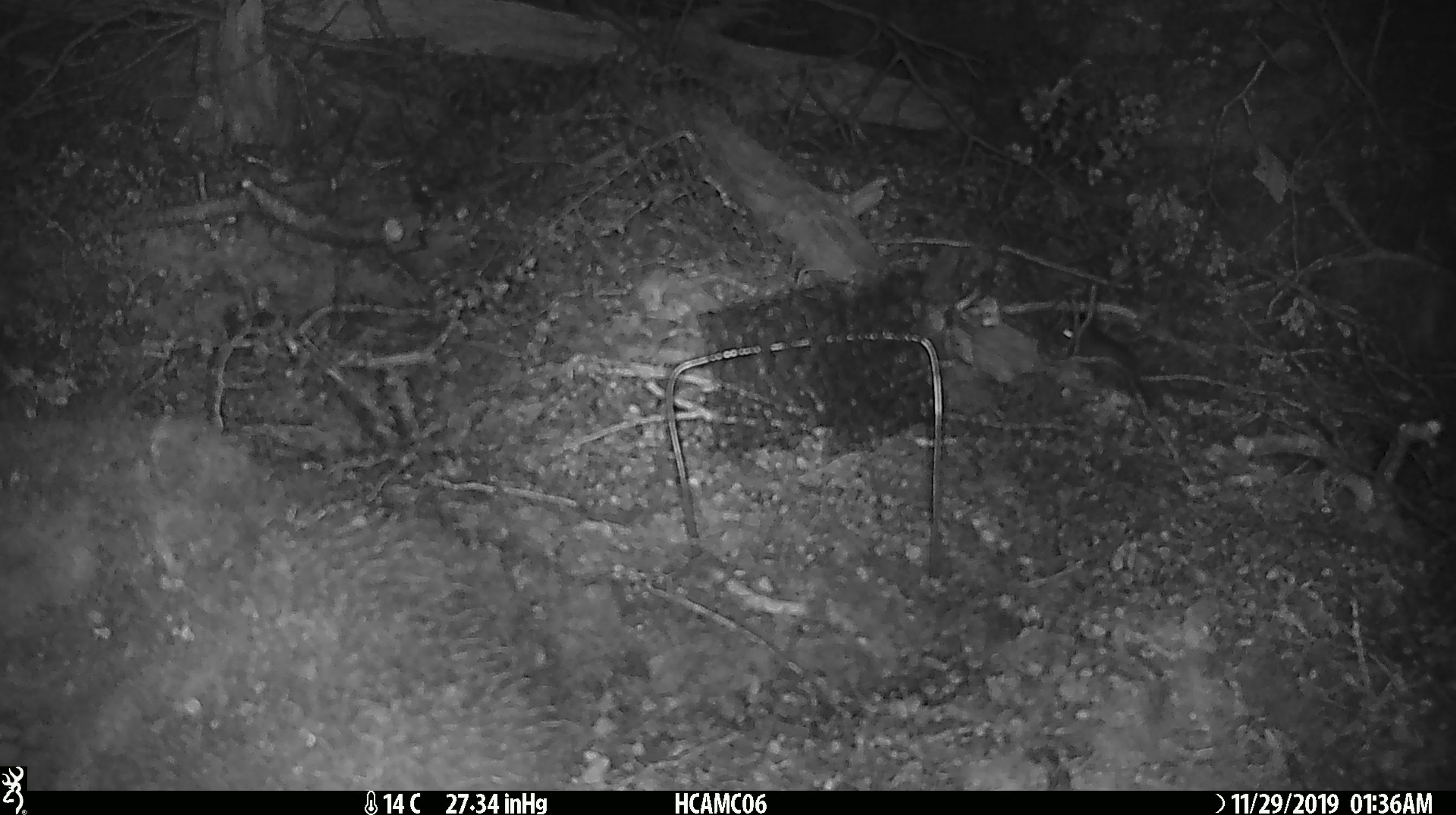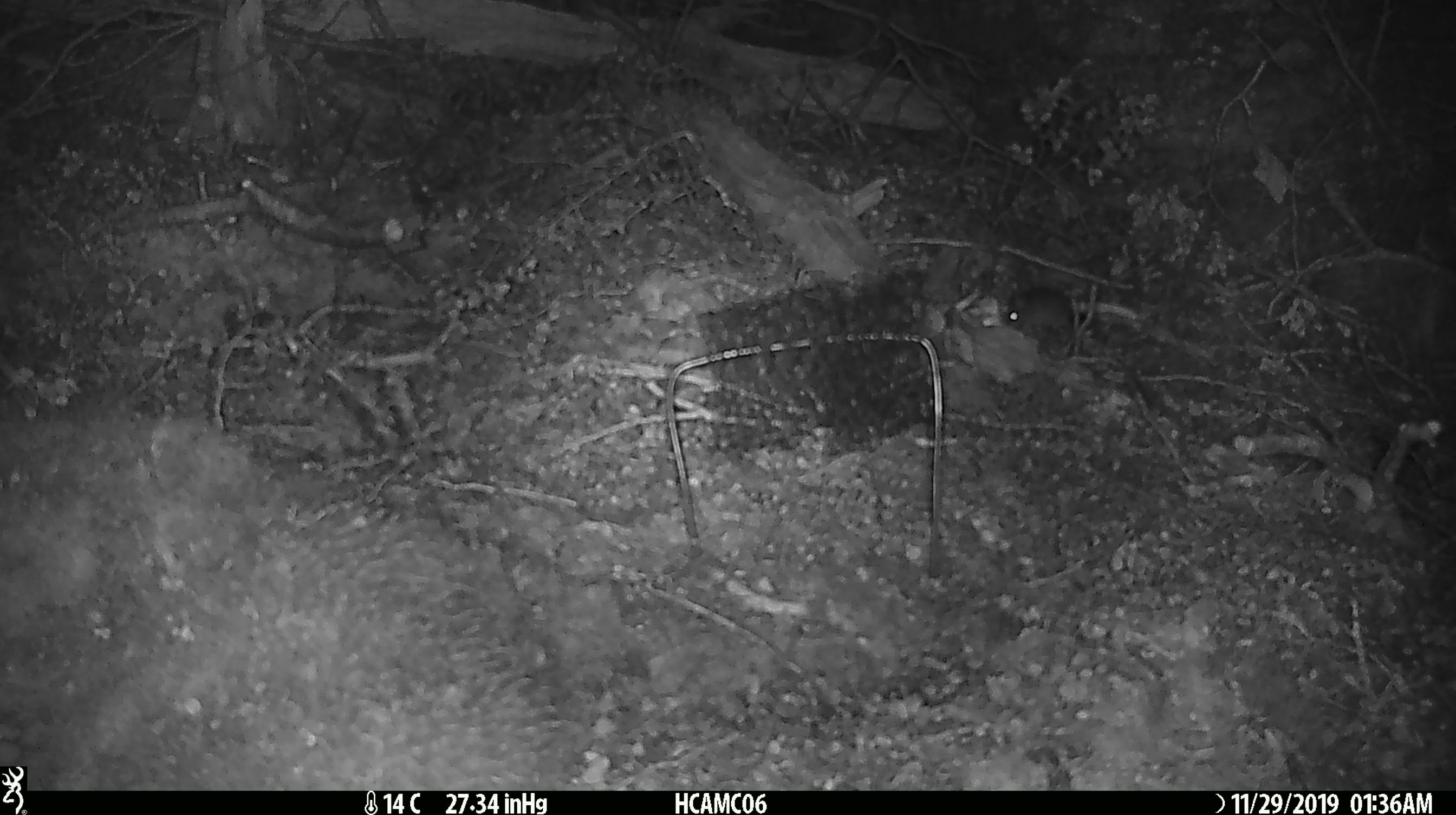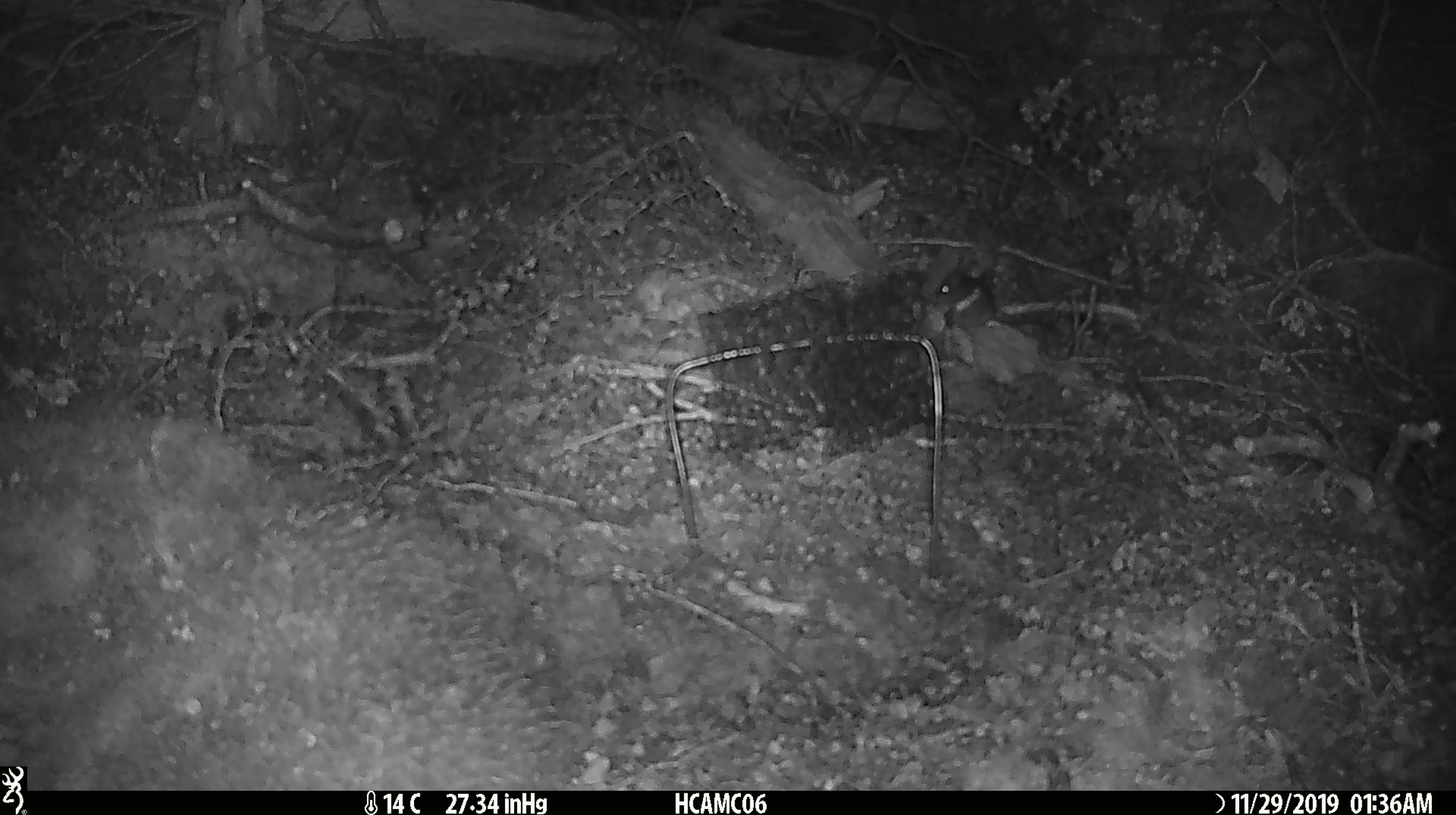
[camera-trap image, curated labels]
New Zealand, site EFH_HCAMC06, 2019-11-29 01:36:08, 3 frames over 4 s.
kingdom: Animalia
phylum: Chordata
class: Mammalia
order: Rodentia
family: Muridae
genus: Mus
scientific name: Mus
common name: mouse